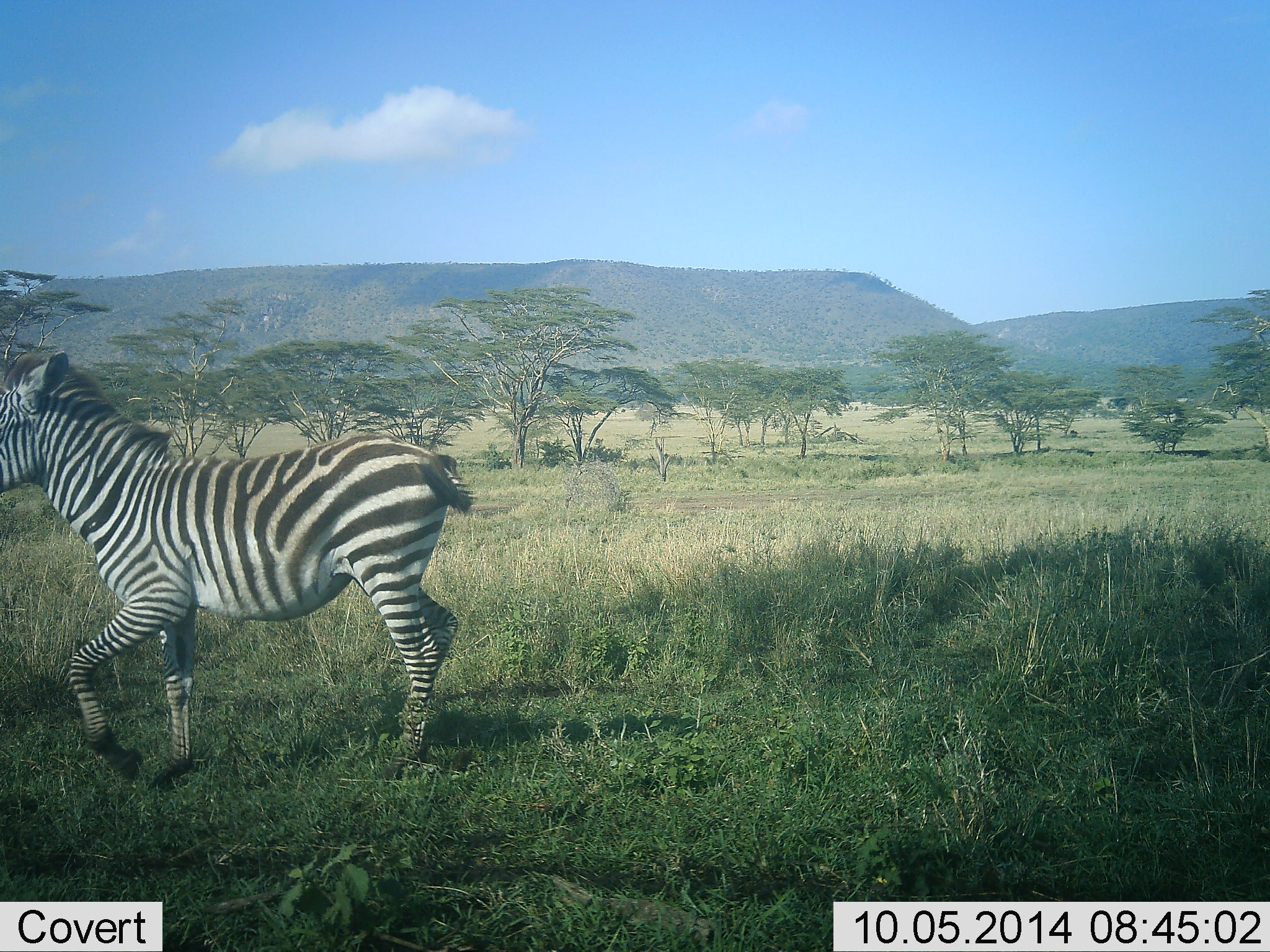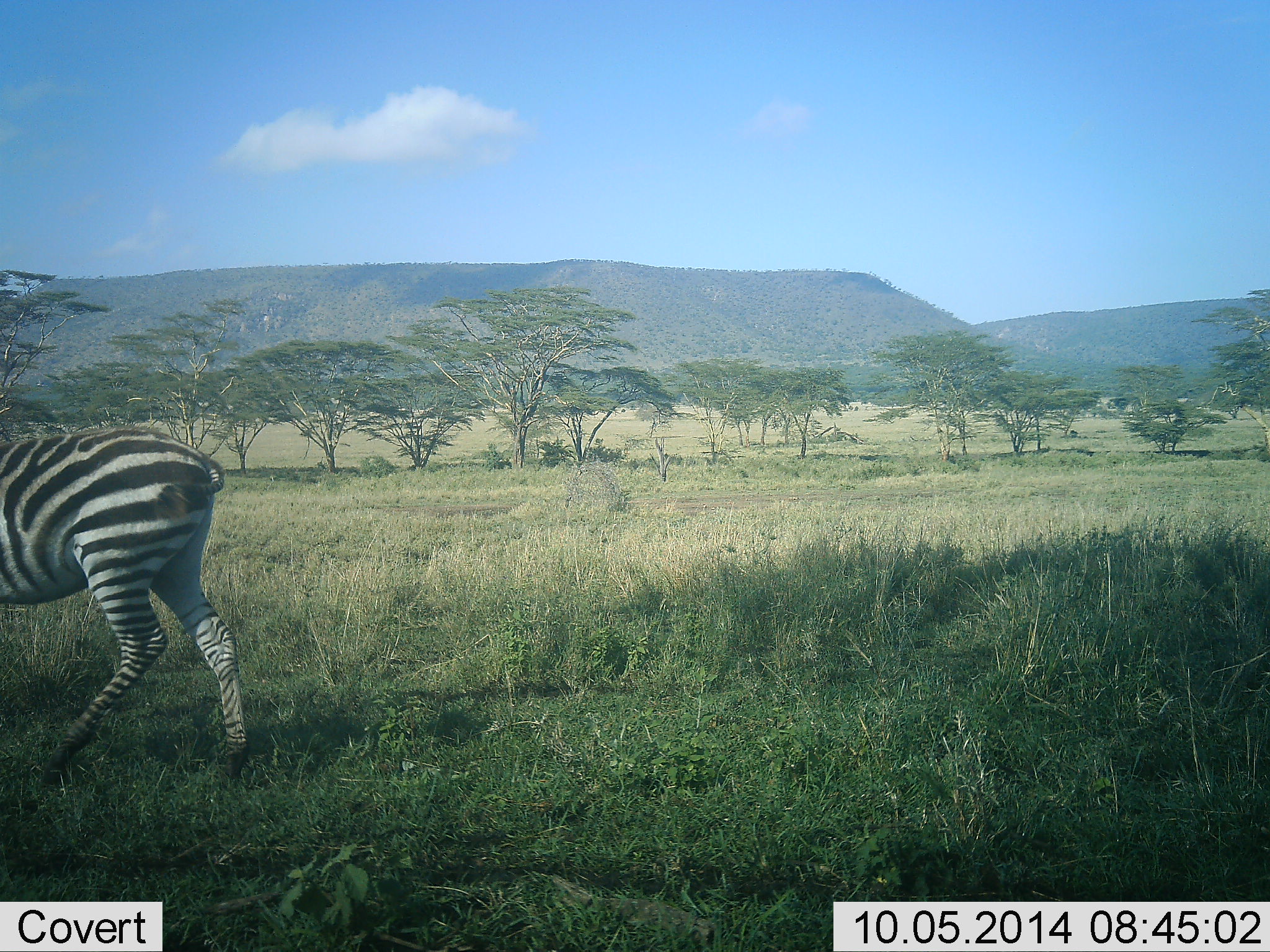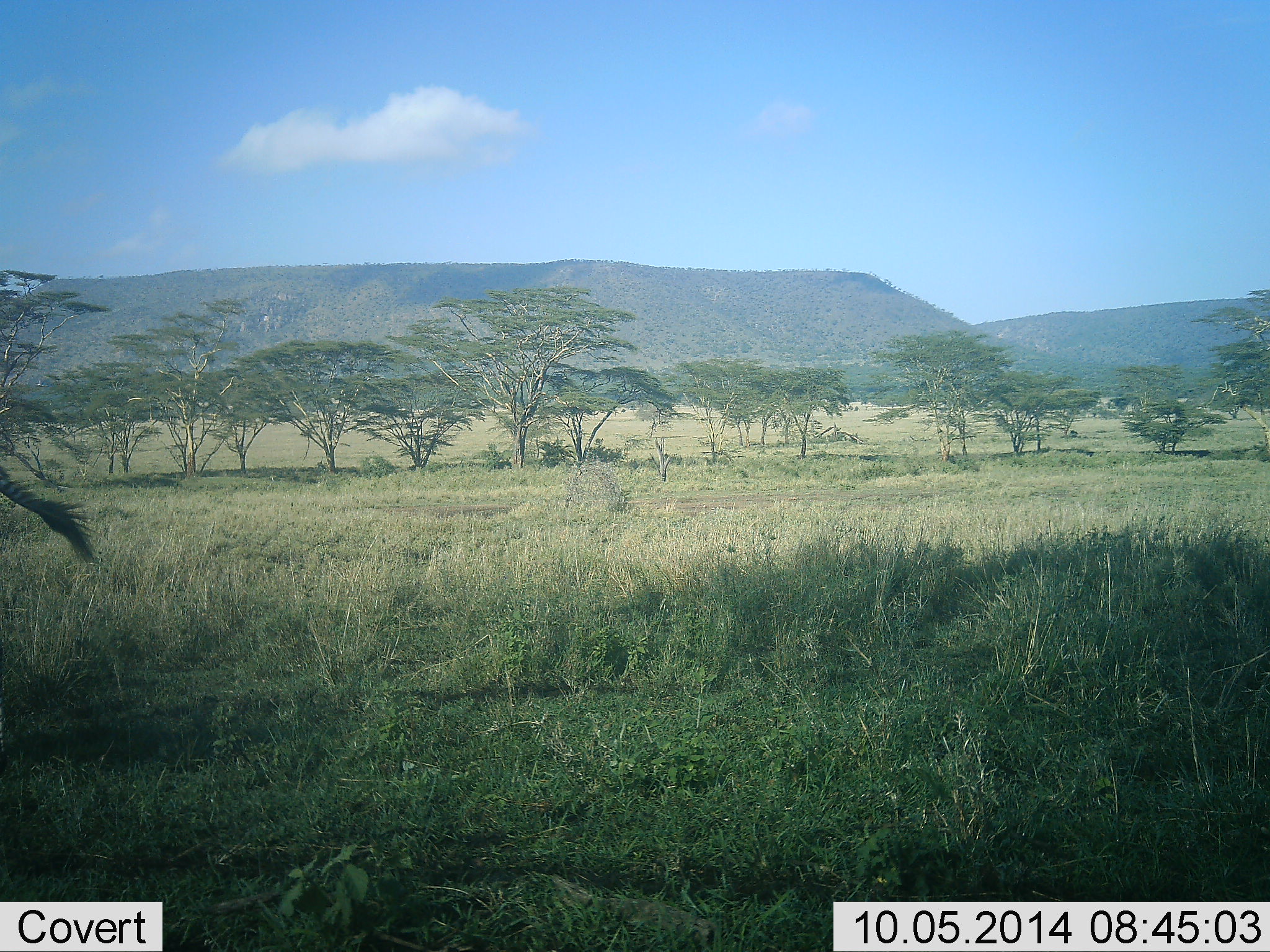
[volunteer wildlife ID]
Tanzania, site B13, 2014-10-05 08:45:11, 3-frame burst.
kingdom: Animalia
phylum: Chordata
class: Mammalia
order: Perissodactyla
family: Equidae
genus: Equus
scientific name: Equus quagga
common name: plains zebra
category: zebra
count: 1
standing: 0%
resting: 0%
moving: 100%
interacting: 0%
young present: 10%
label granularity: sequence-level